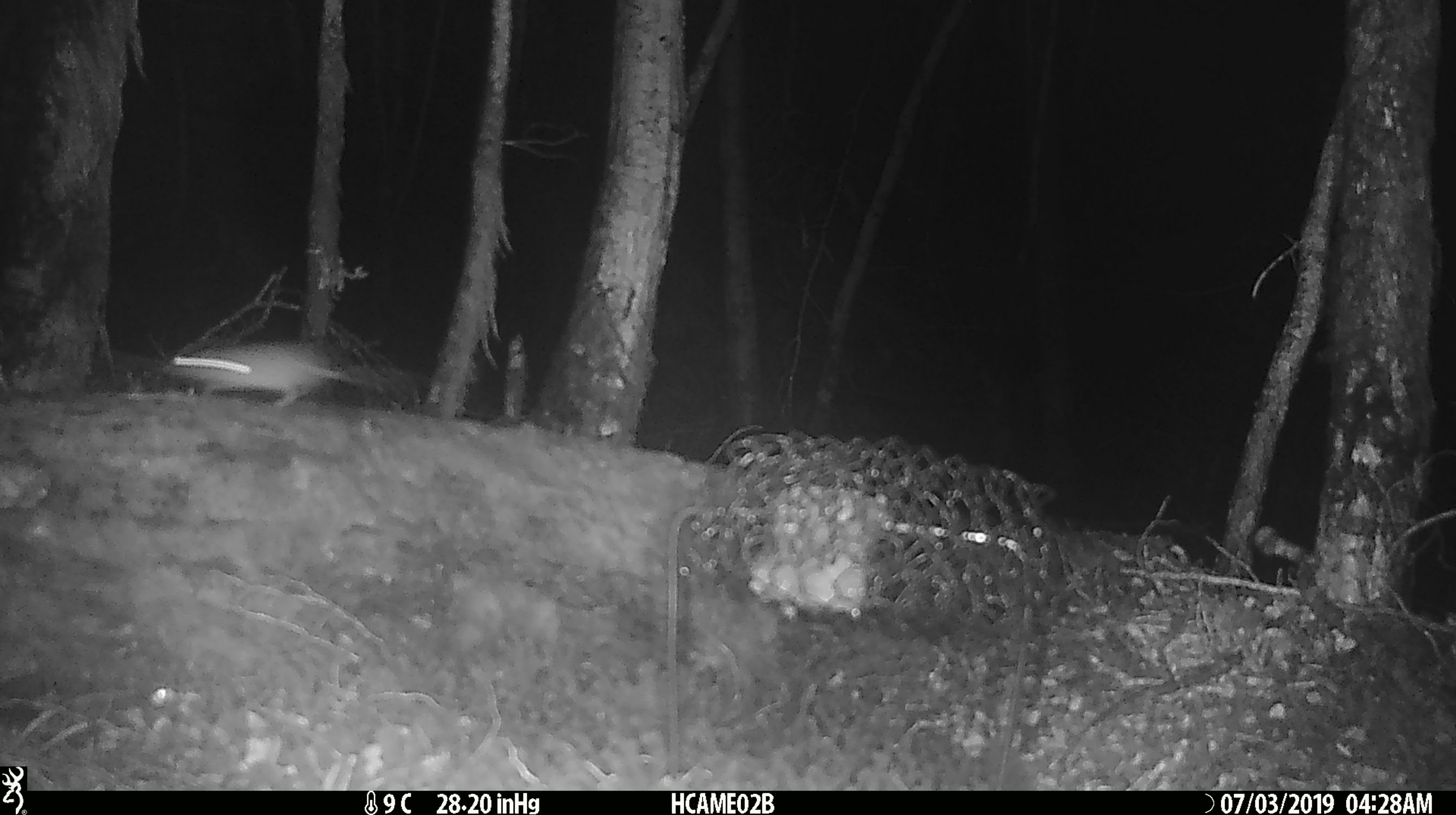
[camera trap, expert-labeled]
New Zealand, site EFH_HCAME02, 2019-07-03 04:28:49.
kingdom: Animalia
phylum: Chordata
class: Mammalia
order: Rodentia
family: Muridae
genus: Mus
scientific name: Mus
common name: mouse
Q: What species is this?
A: Mouse (Mus).